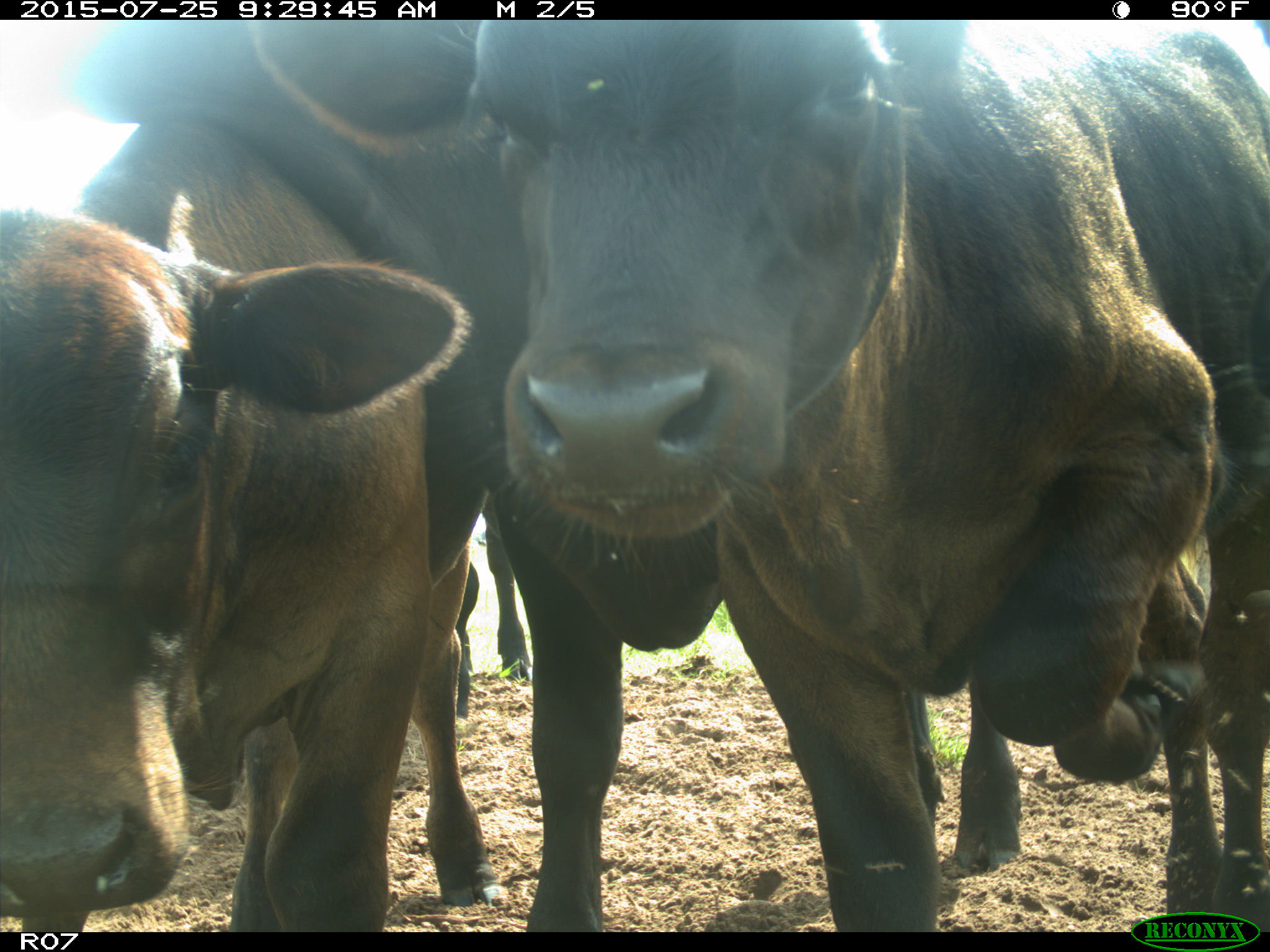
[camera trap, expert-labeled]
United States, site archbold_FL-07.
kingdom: Animalia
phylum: Chordata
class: Mammalia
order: Artiodactyla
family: Bovidae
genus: Bos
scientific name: Bos taurus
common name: domestic cow